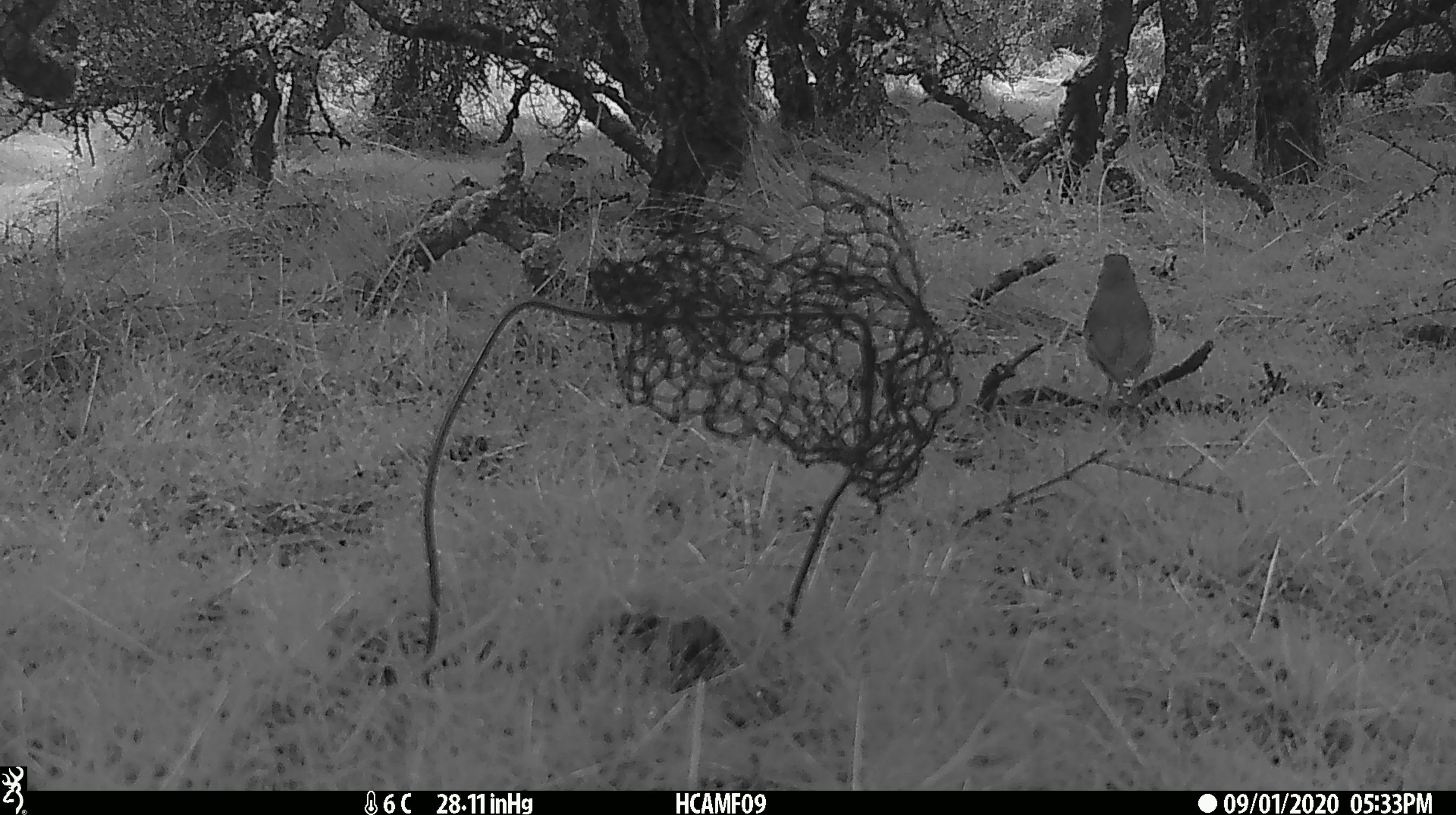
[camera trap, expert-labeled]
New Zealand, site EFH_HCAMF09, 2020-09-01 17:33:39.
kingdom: Animalia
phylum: Chordata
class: Aves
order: Passeriformes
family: Turdidae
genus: Turdus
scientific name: Turdus philomelos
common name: song thrush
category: thrush